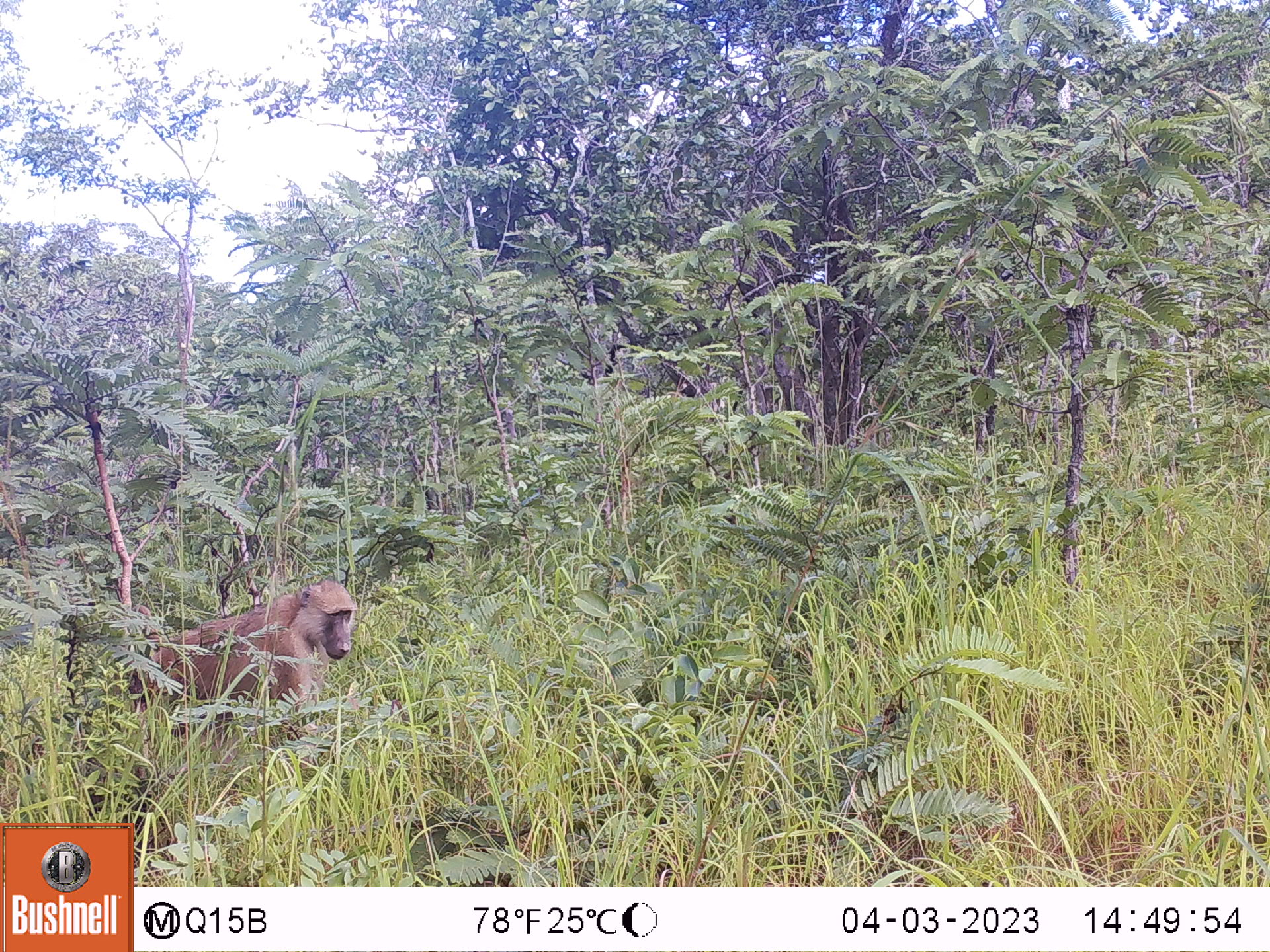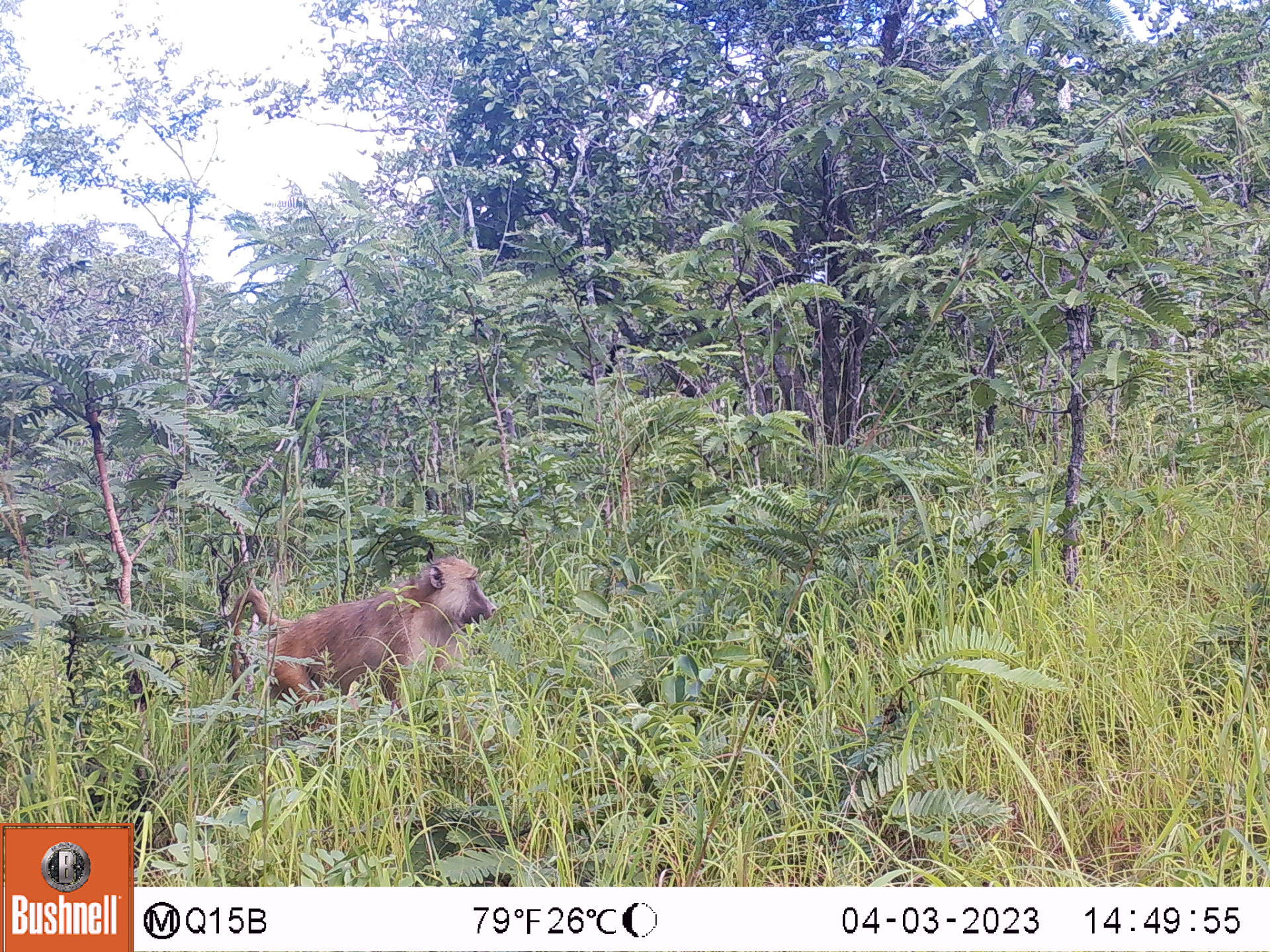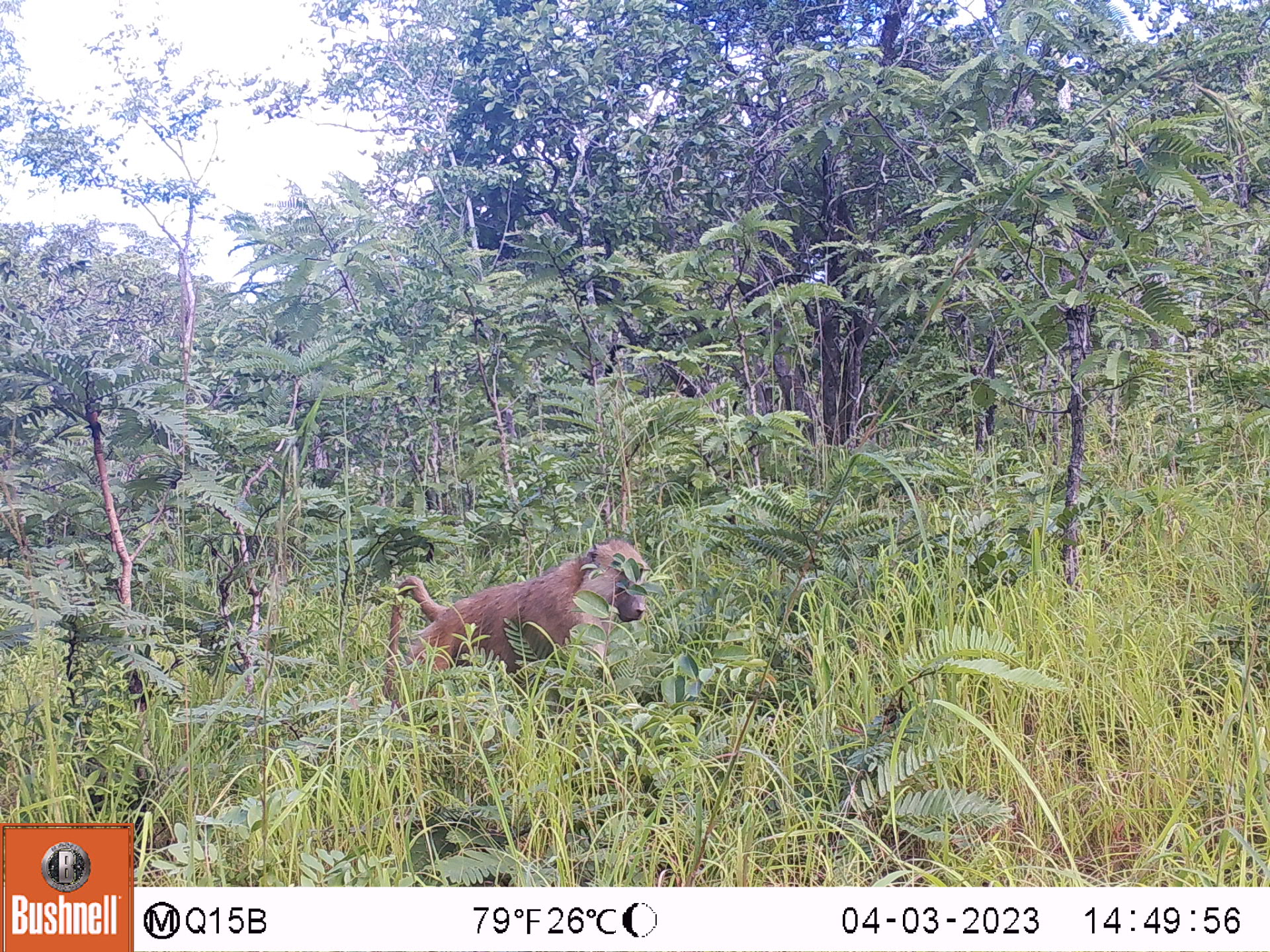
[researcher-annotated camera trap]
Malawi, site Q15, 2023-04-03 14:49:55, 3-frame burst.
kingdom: Animalia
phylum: Chordata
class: Mammalia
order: Primates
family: Cercopithecidae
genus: Papio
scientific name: Papio cynocephalus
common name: yellow baboon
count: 1